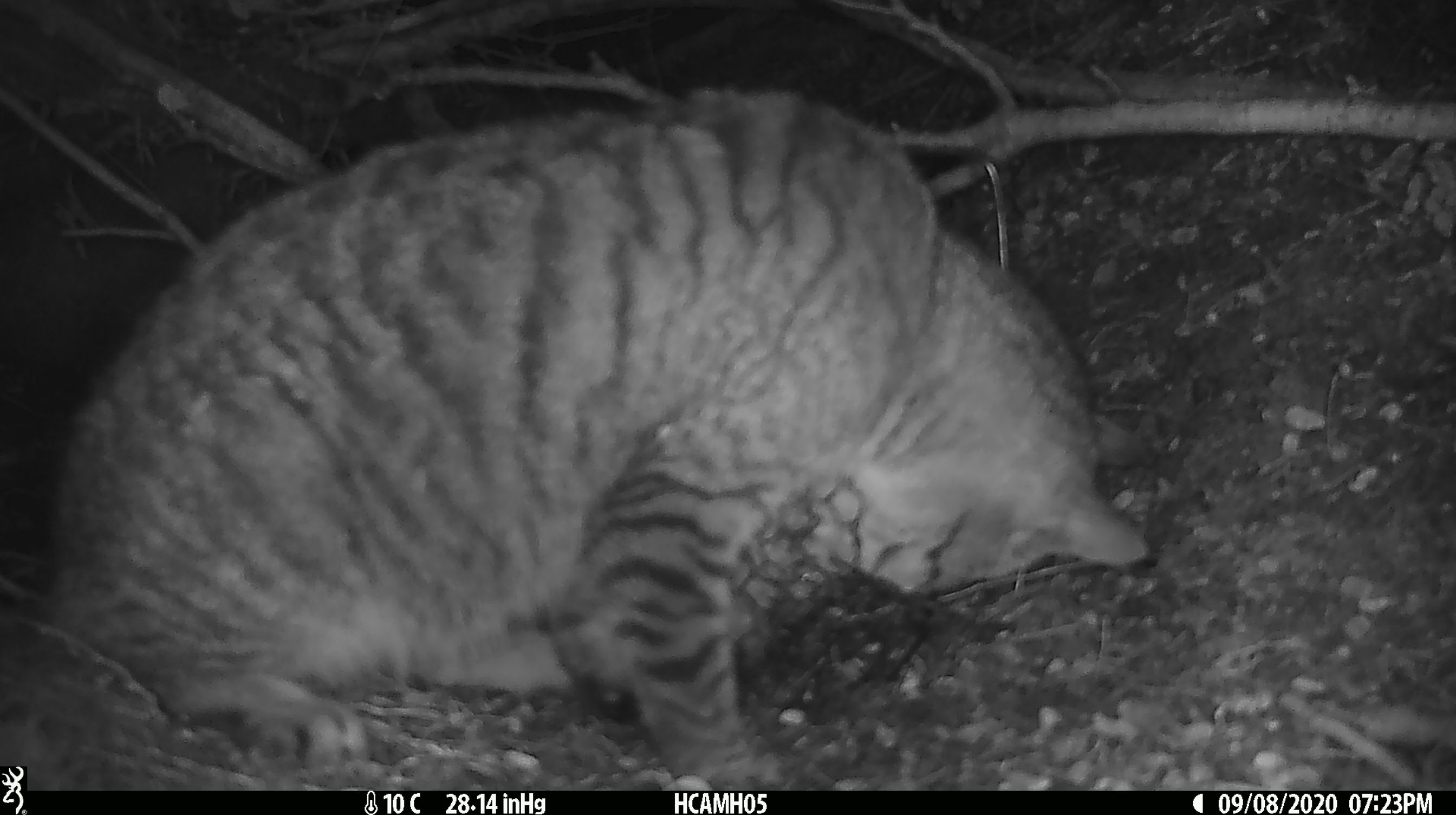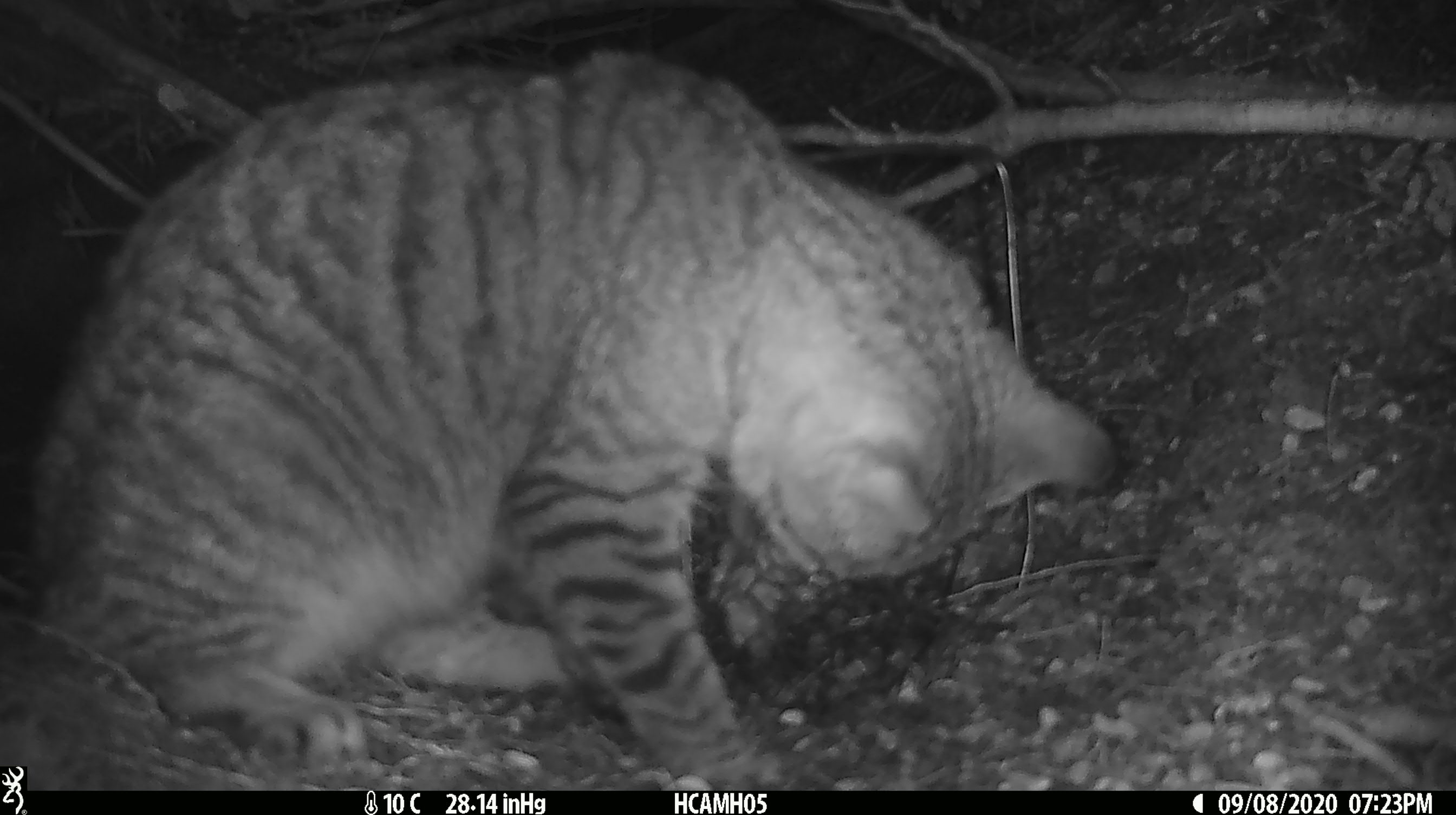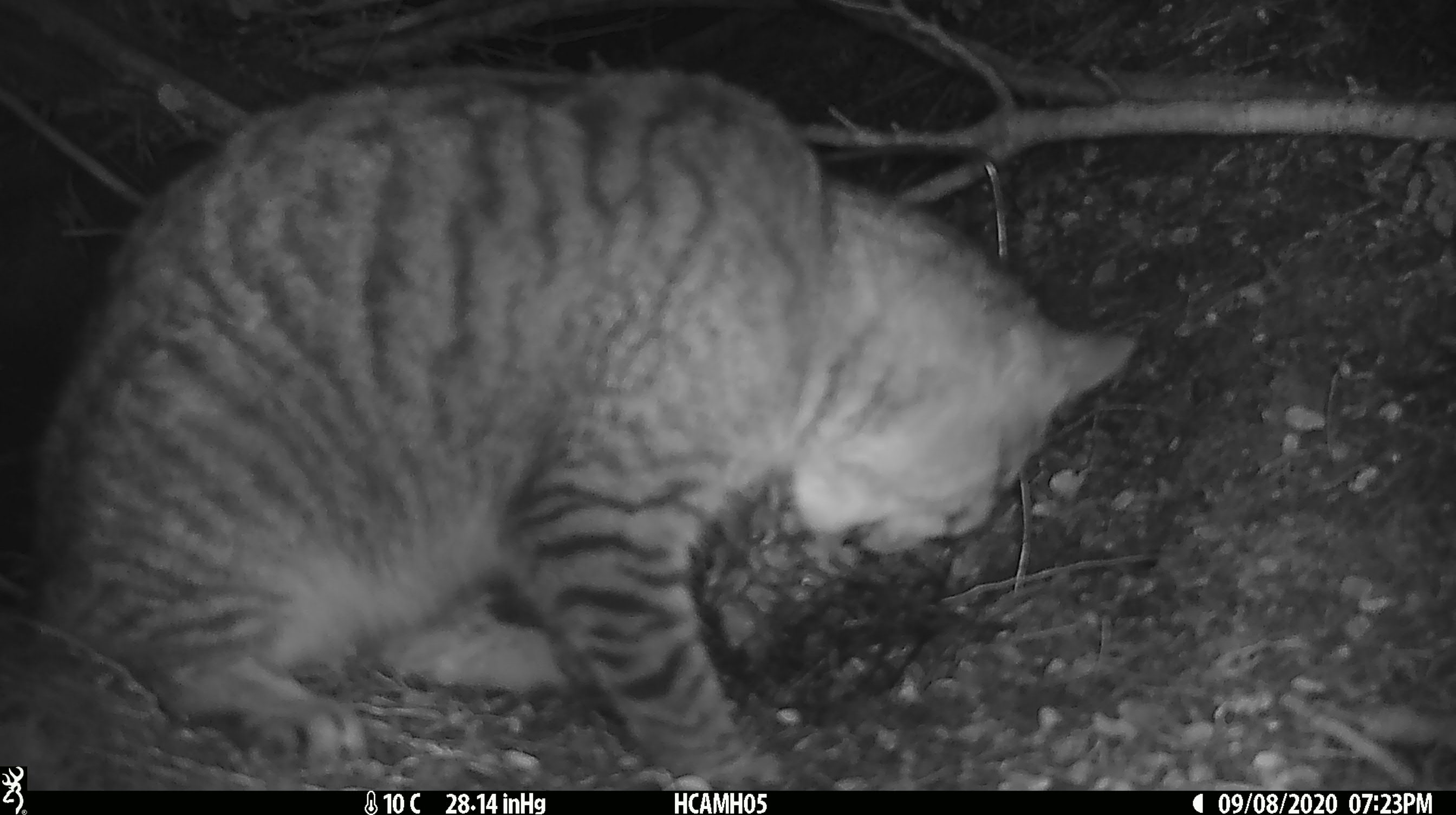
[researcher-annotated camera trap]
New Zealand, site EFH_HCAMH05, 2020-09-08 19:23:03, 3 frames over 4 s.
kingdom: Animalia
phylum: Chordata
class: Mammalia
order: Carnivora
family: Felidae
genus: Felis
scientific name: Felis catus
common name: domestic cat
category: cat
Cat (domestic cat) (Felis catus).